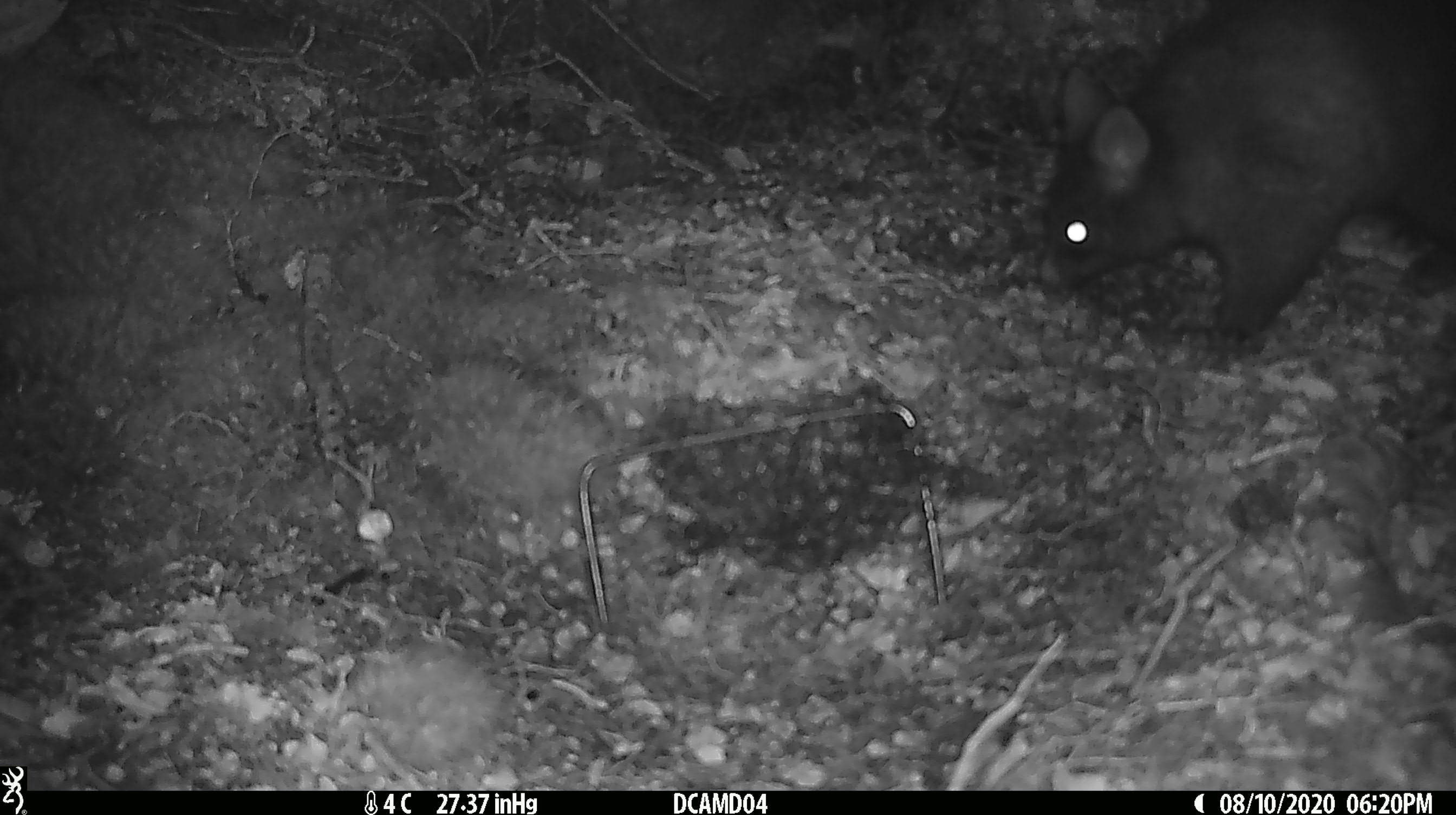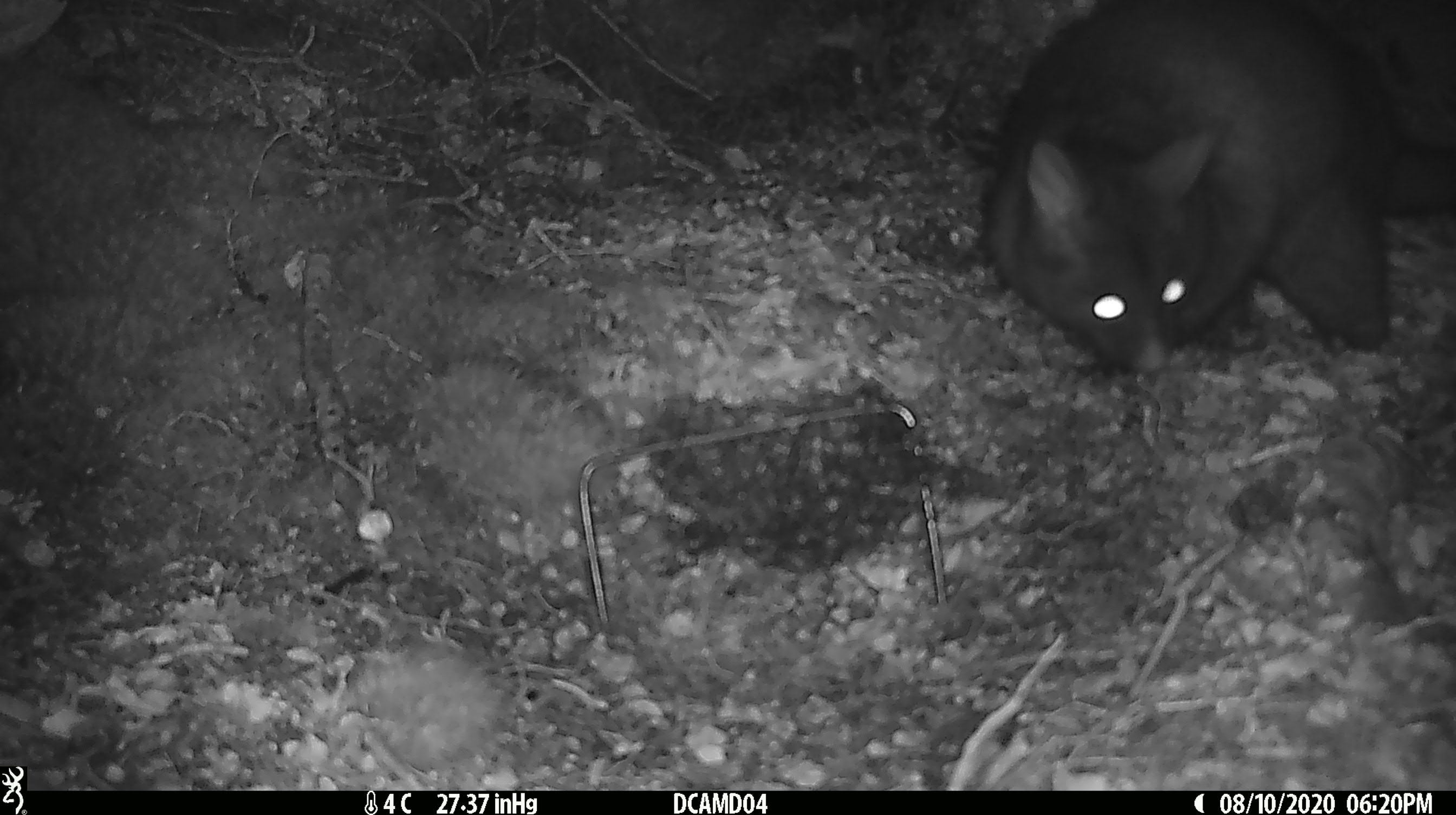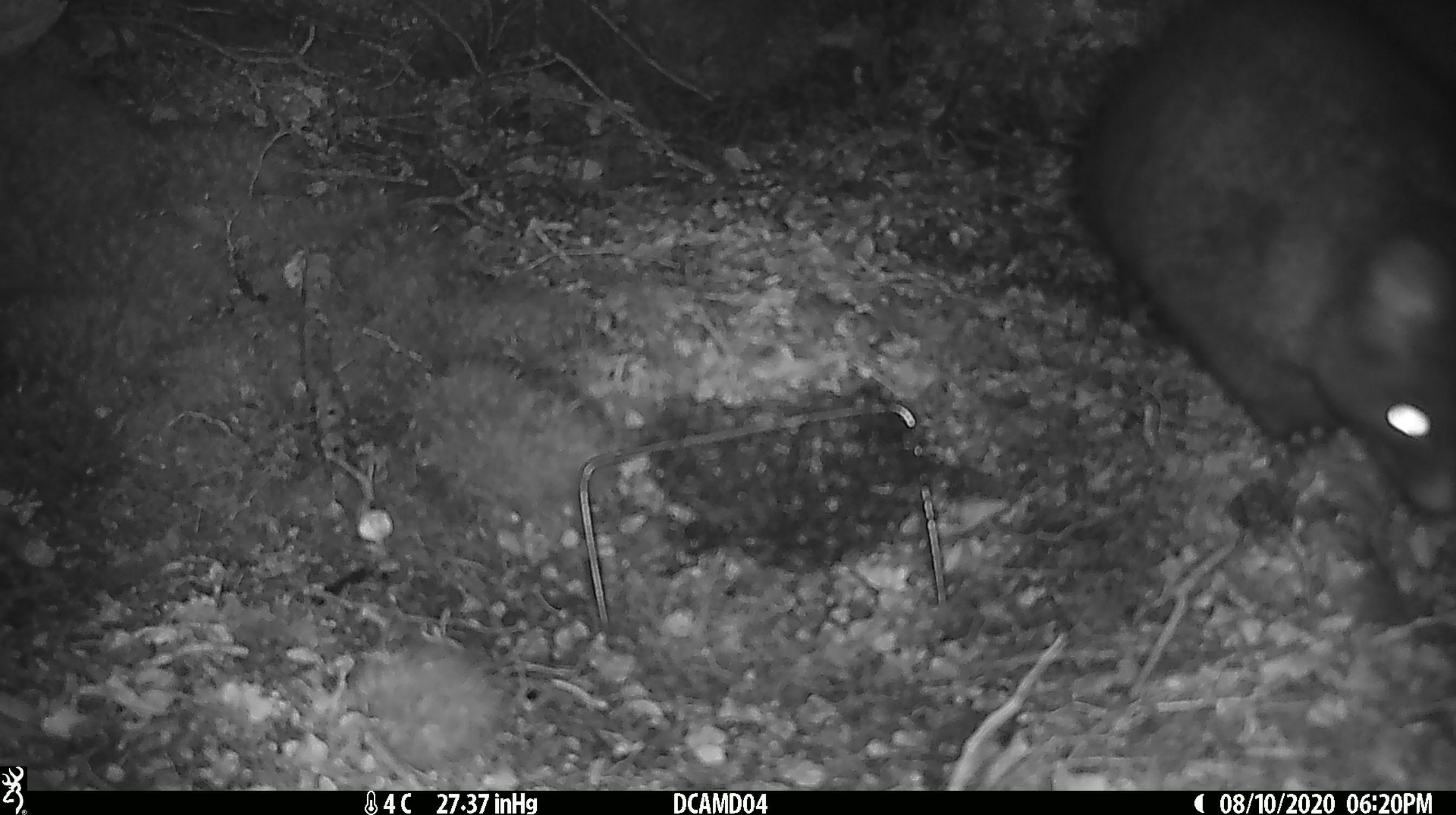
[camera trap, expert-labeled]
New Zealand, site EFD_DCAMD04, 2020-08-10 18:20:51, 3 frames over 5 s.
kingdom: Animalia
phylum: Chordata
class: Mammalia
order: Diprotodontia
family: Phalangeridae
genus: Trichosurus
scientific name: Trichosurus vulpecula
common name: common brushtail possum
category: possum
Possum (common brushtail possum) (Trichosurus vulpecula).